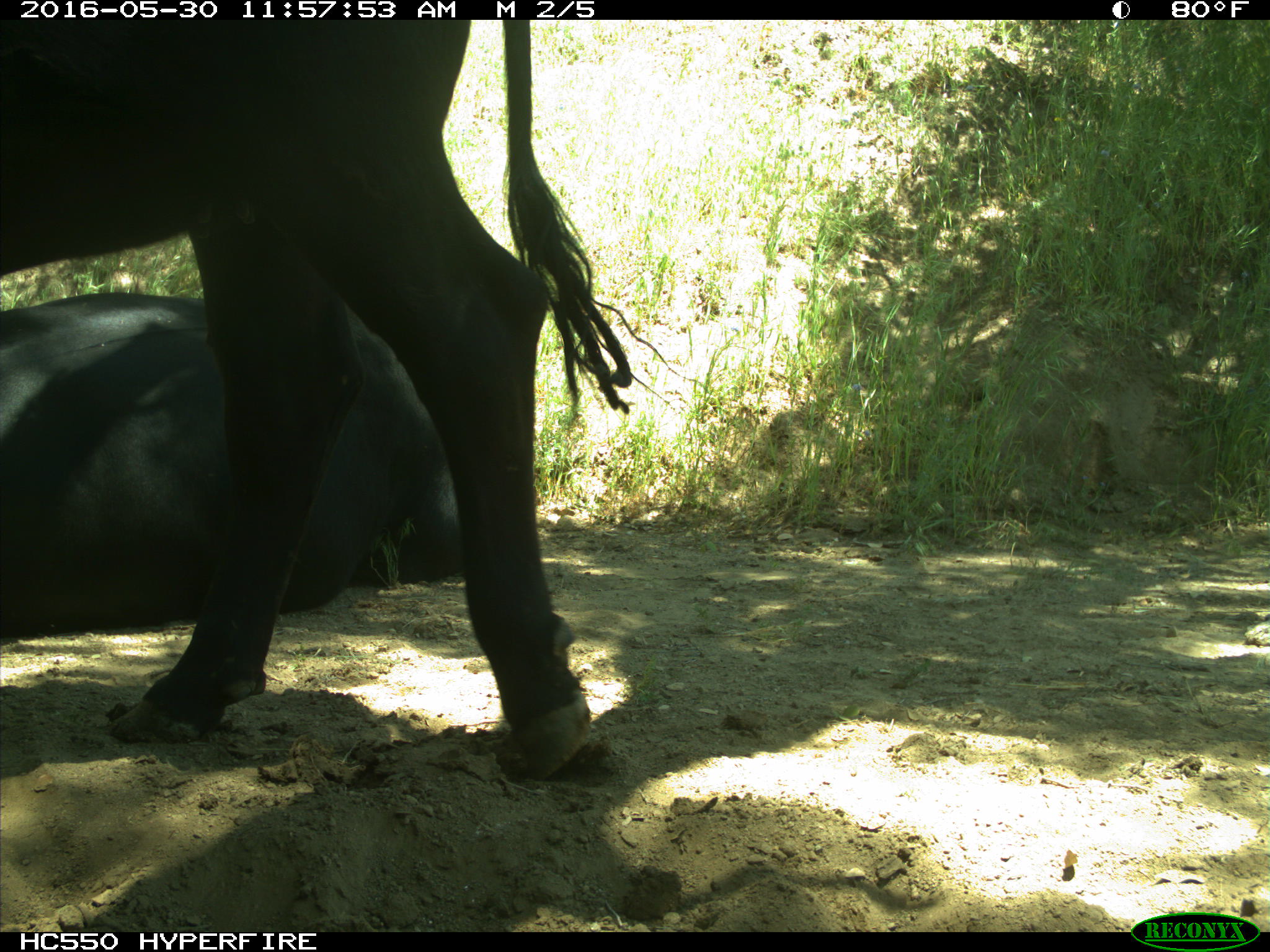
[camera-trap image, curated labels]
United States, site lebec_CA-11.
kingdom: Animalia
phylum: Chordata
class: Mammalia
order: Artiodactyla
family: Bovidae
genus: Bos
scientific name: Bos taurus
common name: domestic cow